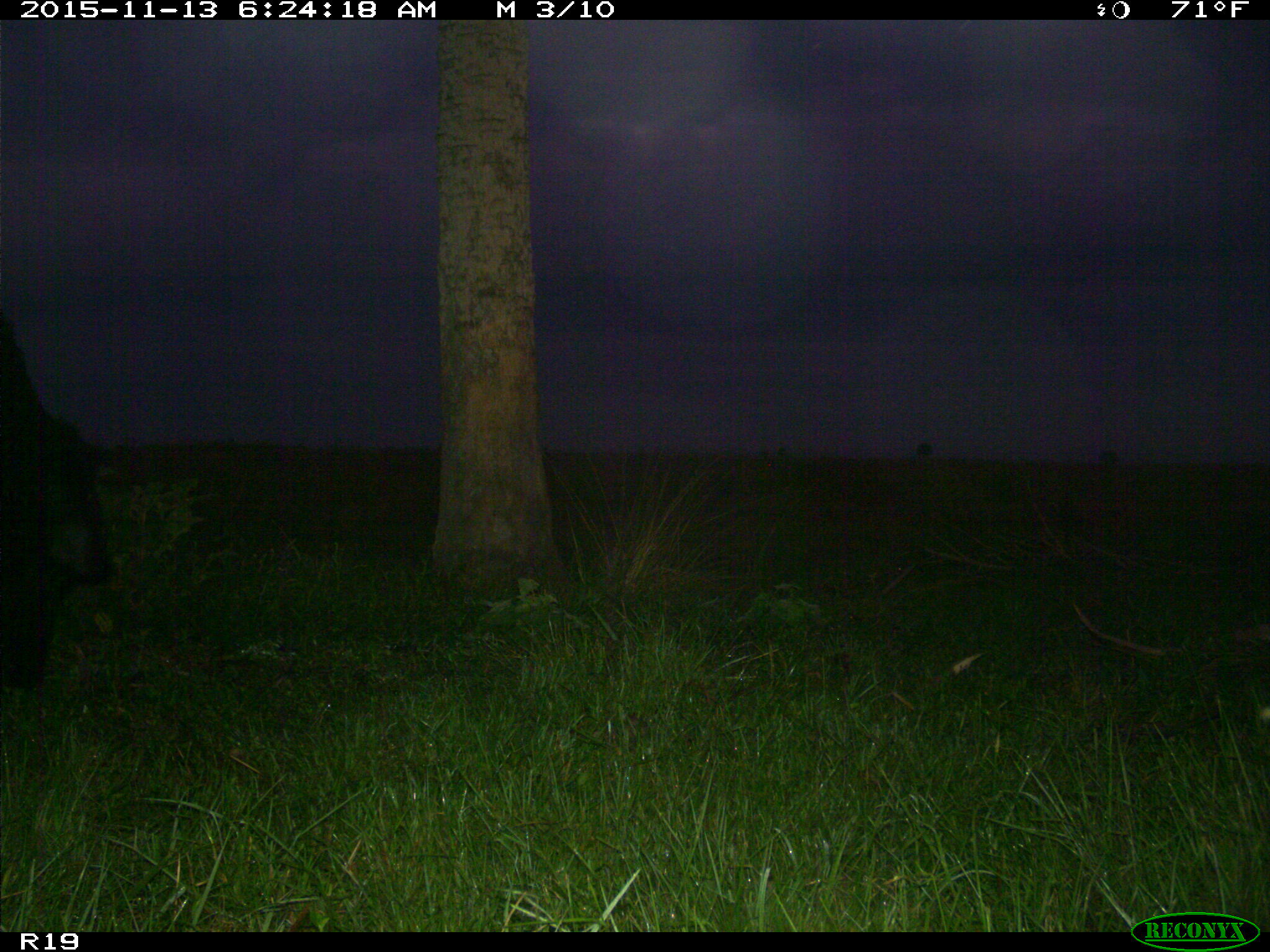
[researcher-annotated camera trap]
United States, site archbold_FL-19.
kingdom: Animalia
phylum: Chordata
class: Mammalia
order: Artiodactyla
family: Bovidae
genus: Bos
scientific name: Bos taurus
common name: domestic cow